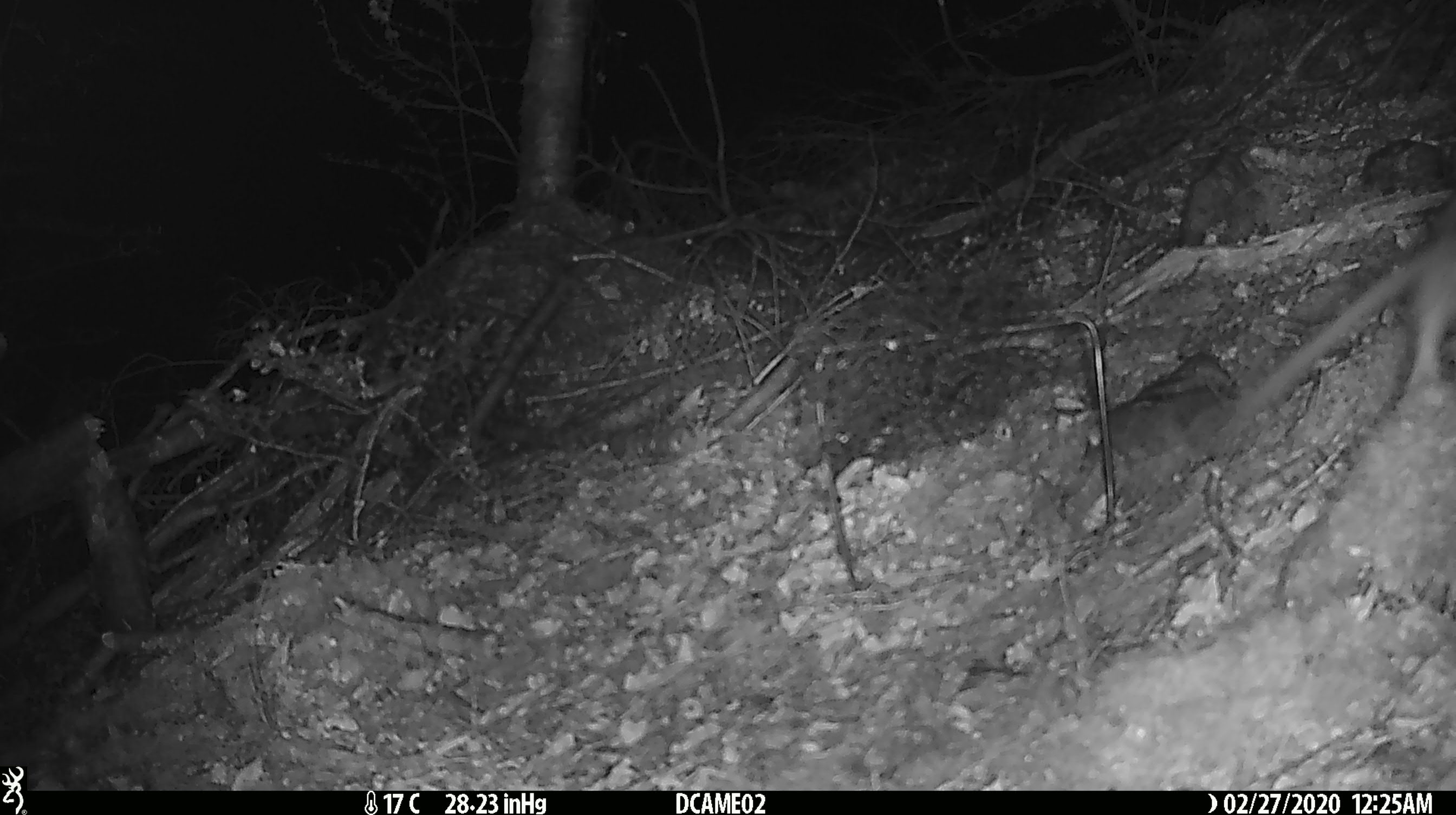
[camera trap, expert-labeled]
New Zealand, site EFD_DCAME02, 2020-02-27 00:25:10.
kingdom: Animalia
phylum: Chordata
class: Mammalia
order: Rodentia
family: Muridae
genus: Rattus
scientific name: Rattus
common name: rat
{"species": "rat (Rattus)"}